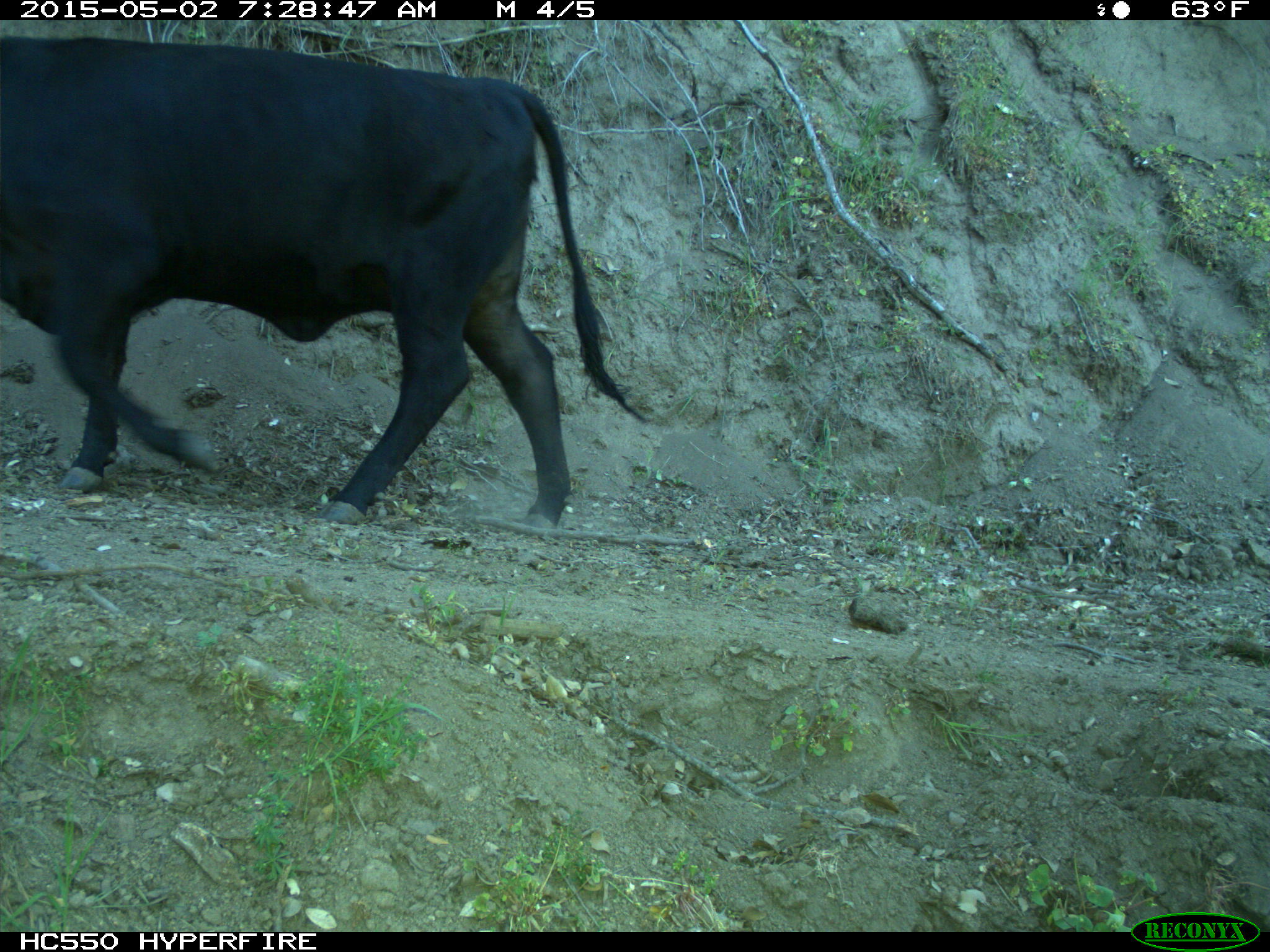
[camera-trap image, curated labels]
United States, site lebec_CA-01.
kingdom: Animalia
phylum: Chordata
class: Mammalia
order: Artiodactyla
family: Bovidae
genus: Bos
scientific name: Bos taurus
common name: domestic cow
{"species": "Bos taurus (domestic cow)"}